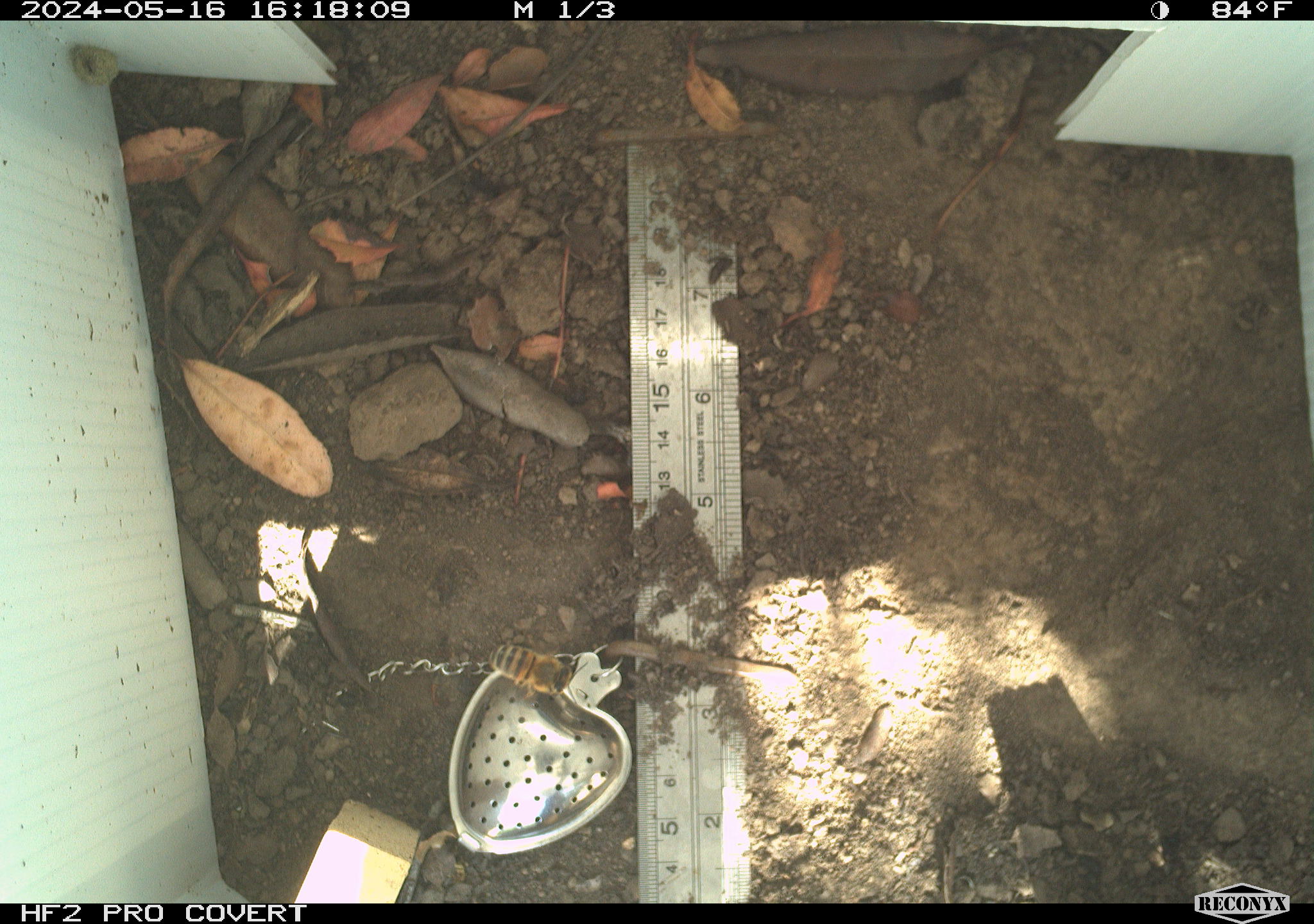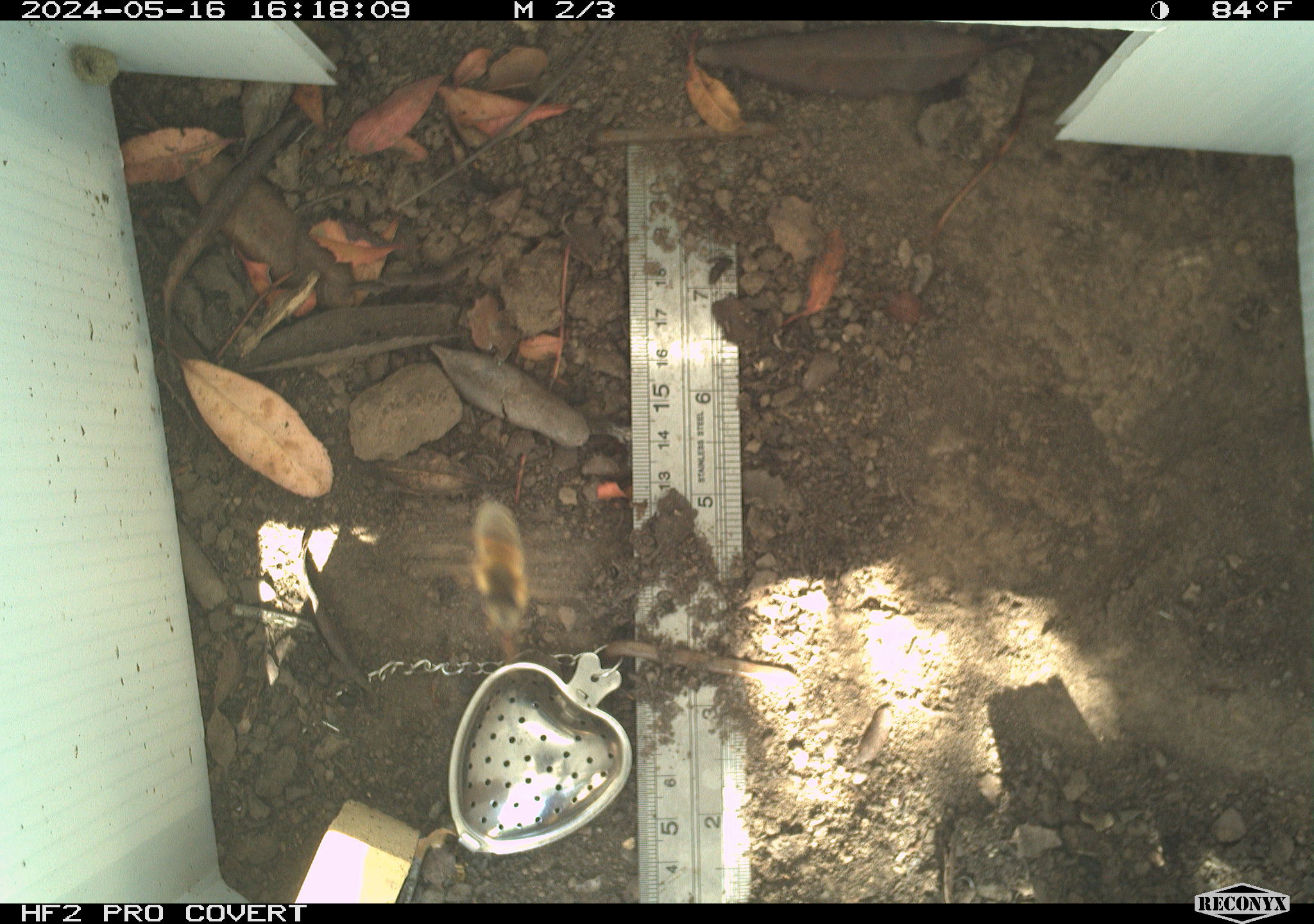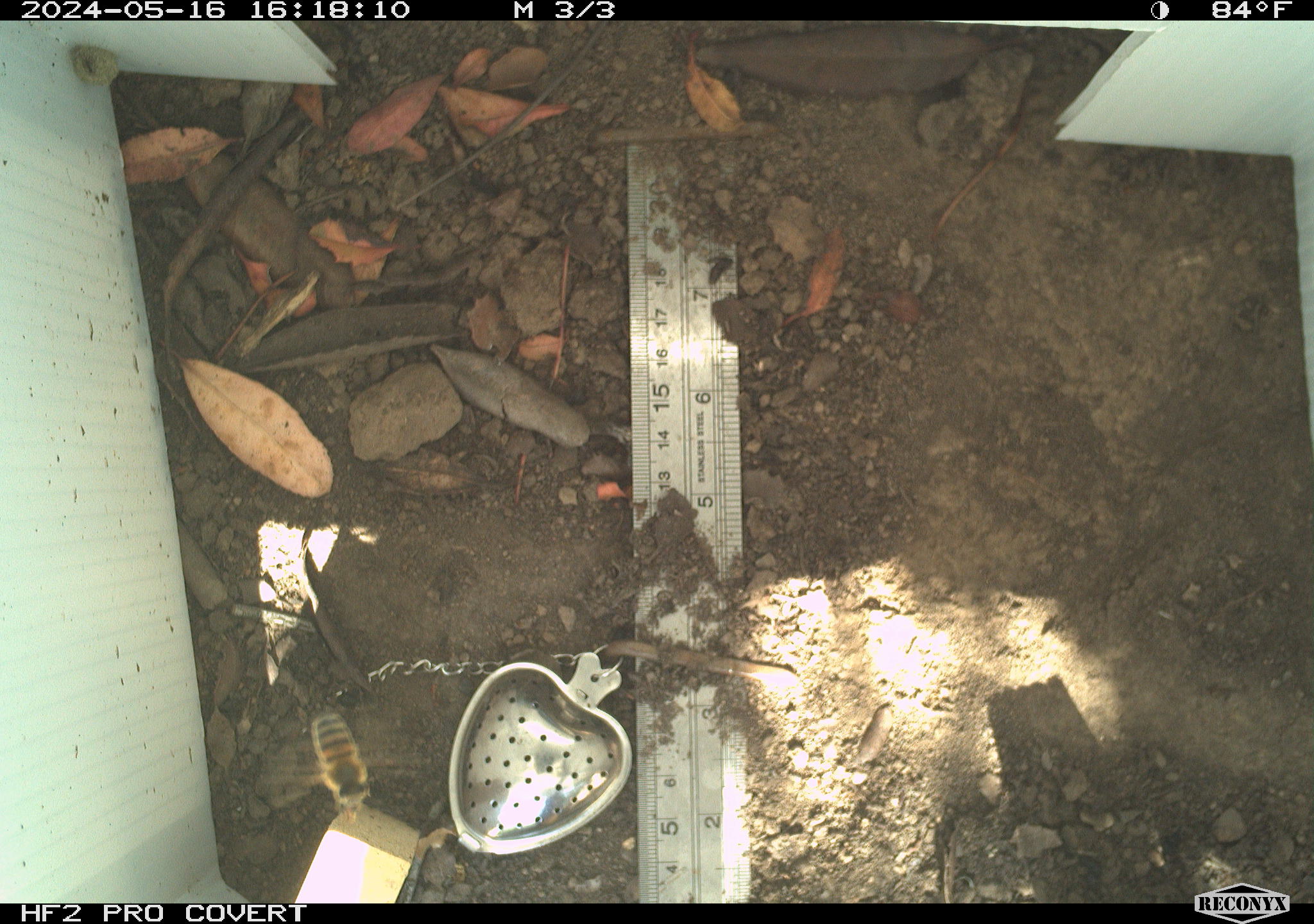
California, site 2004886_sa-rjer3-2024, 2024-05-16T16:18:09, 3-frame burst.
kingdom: Animalia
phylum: Arthropoda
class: Insecta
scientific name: Insecta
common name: insect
Insect (Insecta).